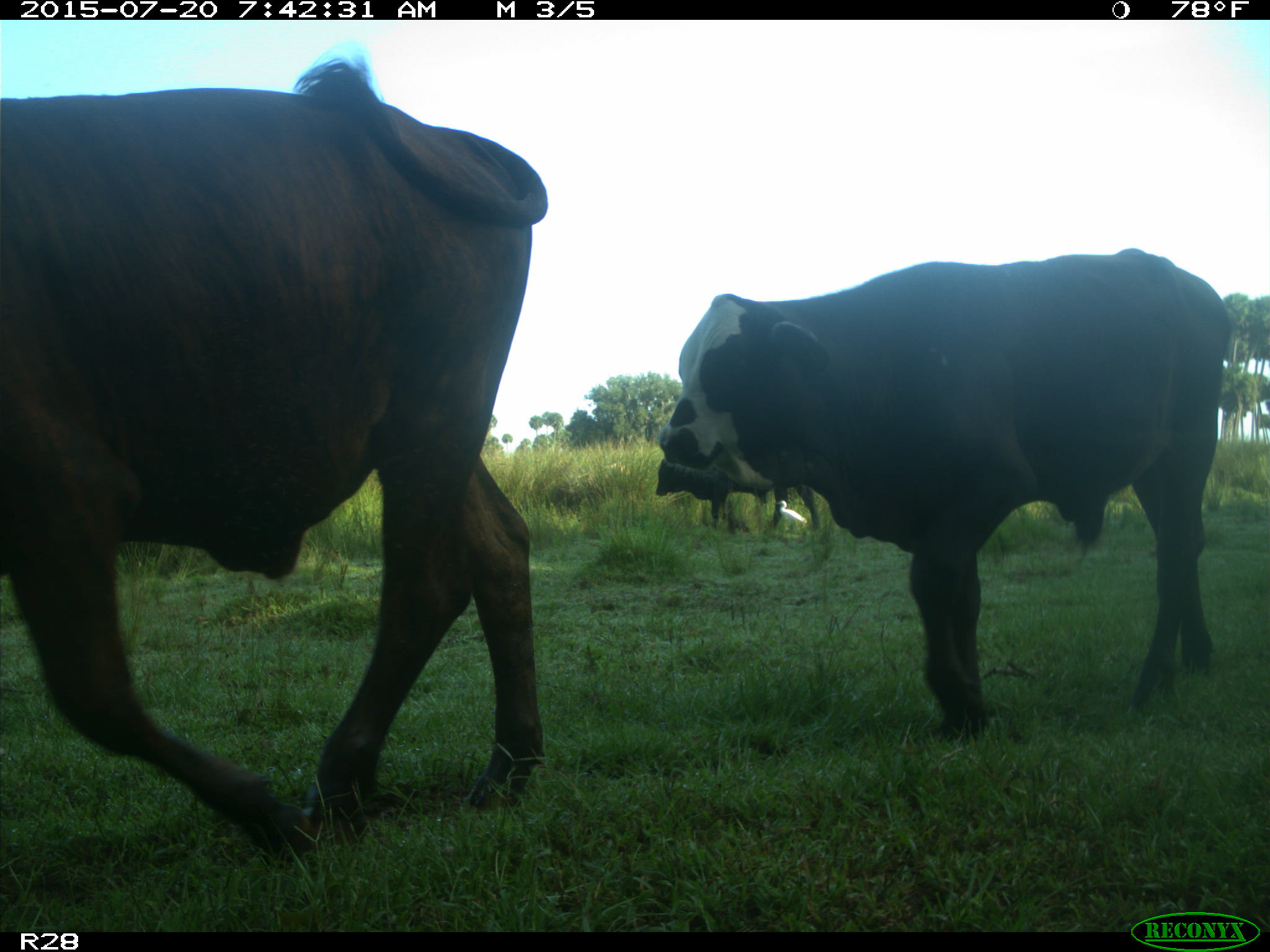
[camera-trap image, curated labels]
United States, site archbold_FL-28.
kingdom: Animalia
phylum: Chordata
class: Mammalia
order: Artiodactyla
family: Bovidae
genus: Bos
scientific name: Bos taurus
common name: domestic cow